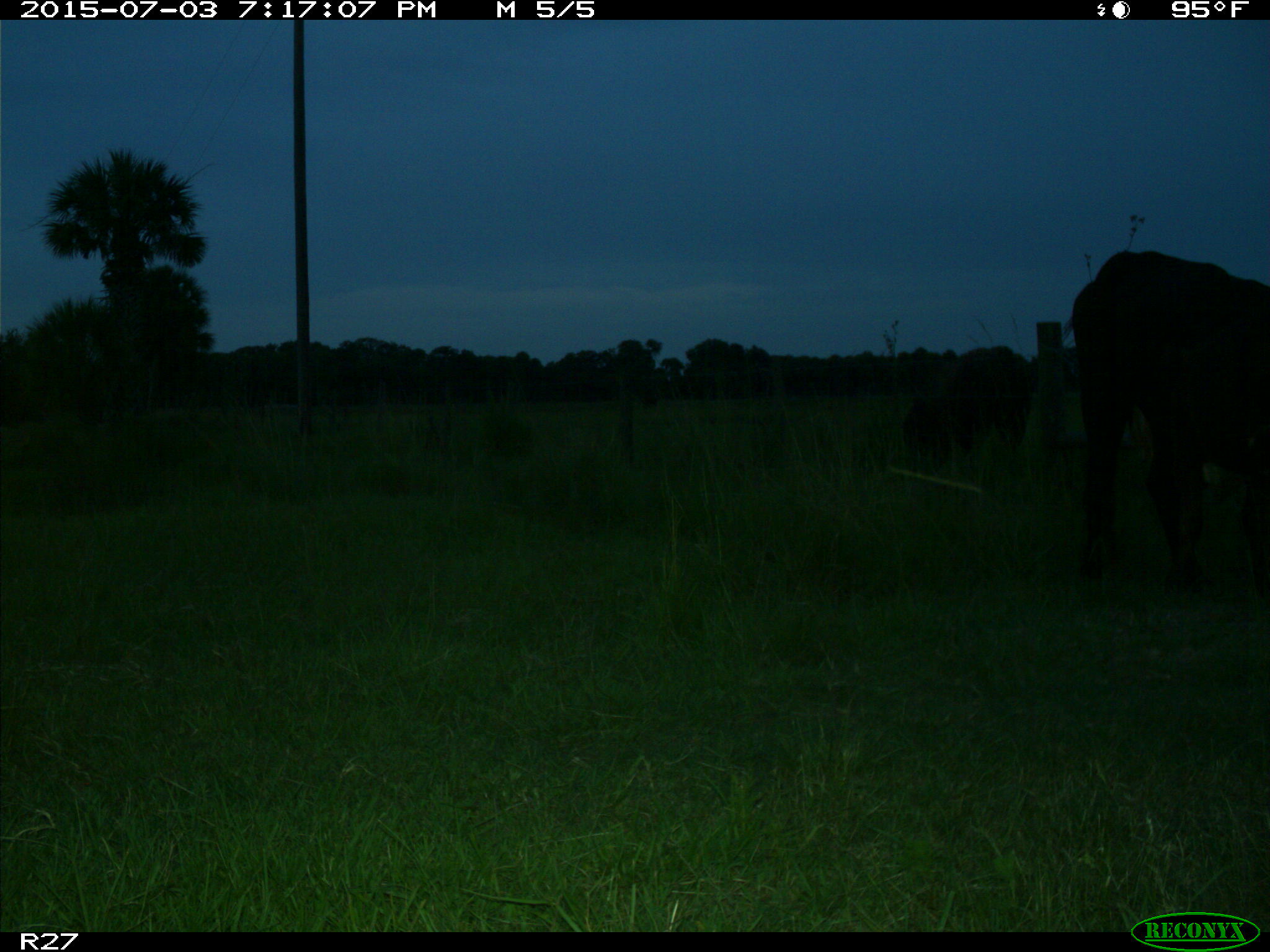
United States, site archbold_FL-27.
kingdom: Animalia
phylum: Chordata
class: Mammalia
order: Artiodactyla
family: Bovidae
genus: Bos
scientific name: Bos taurus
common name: domestic cow